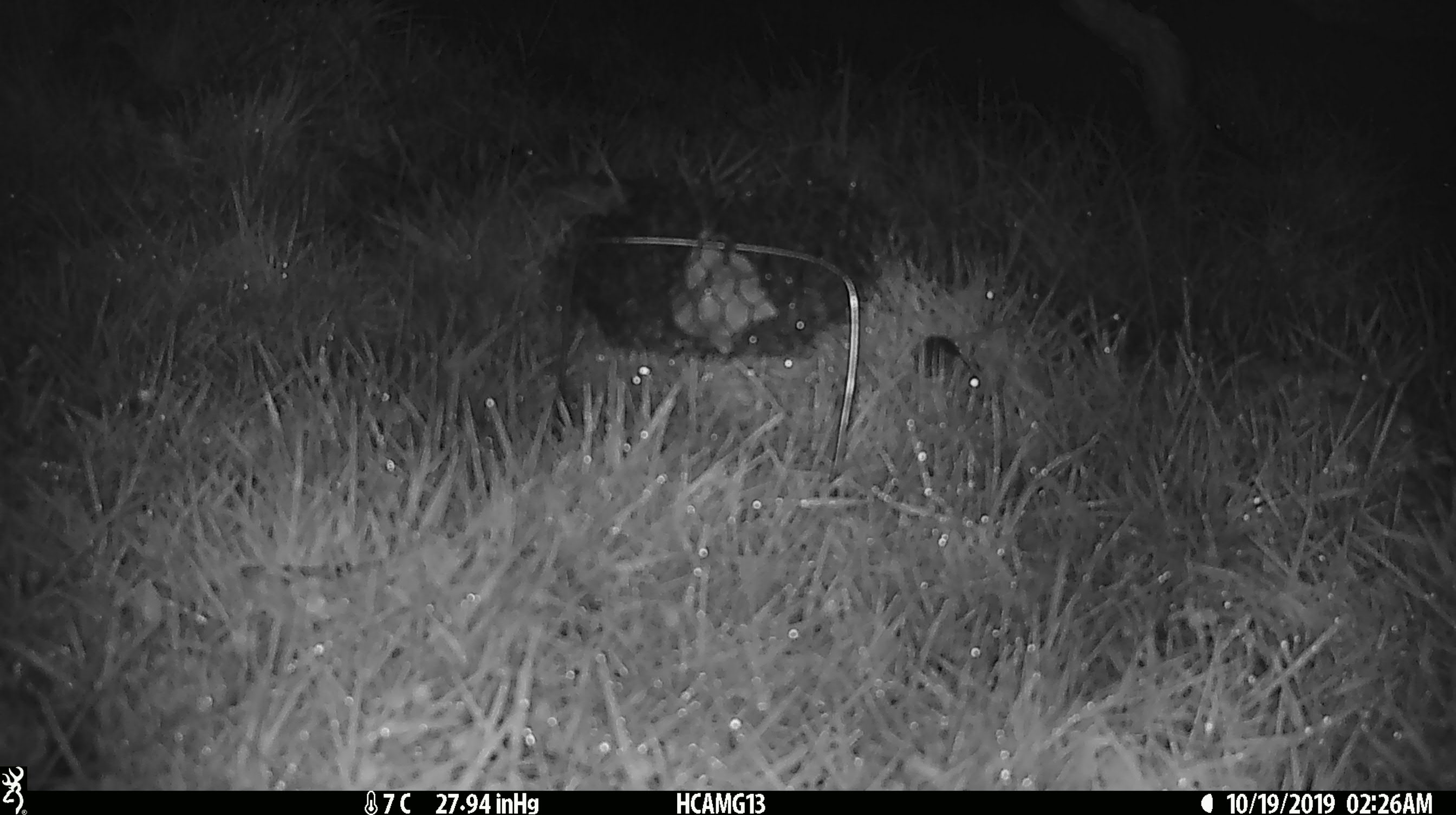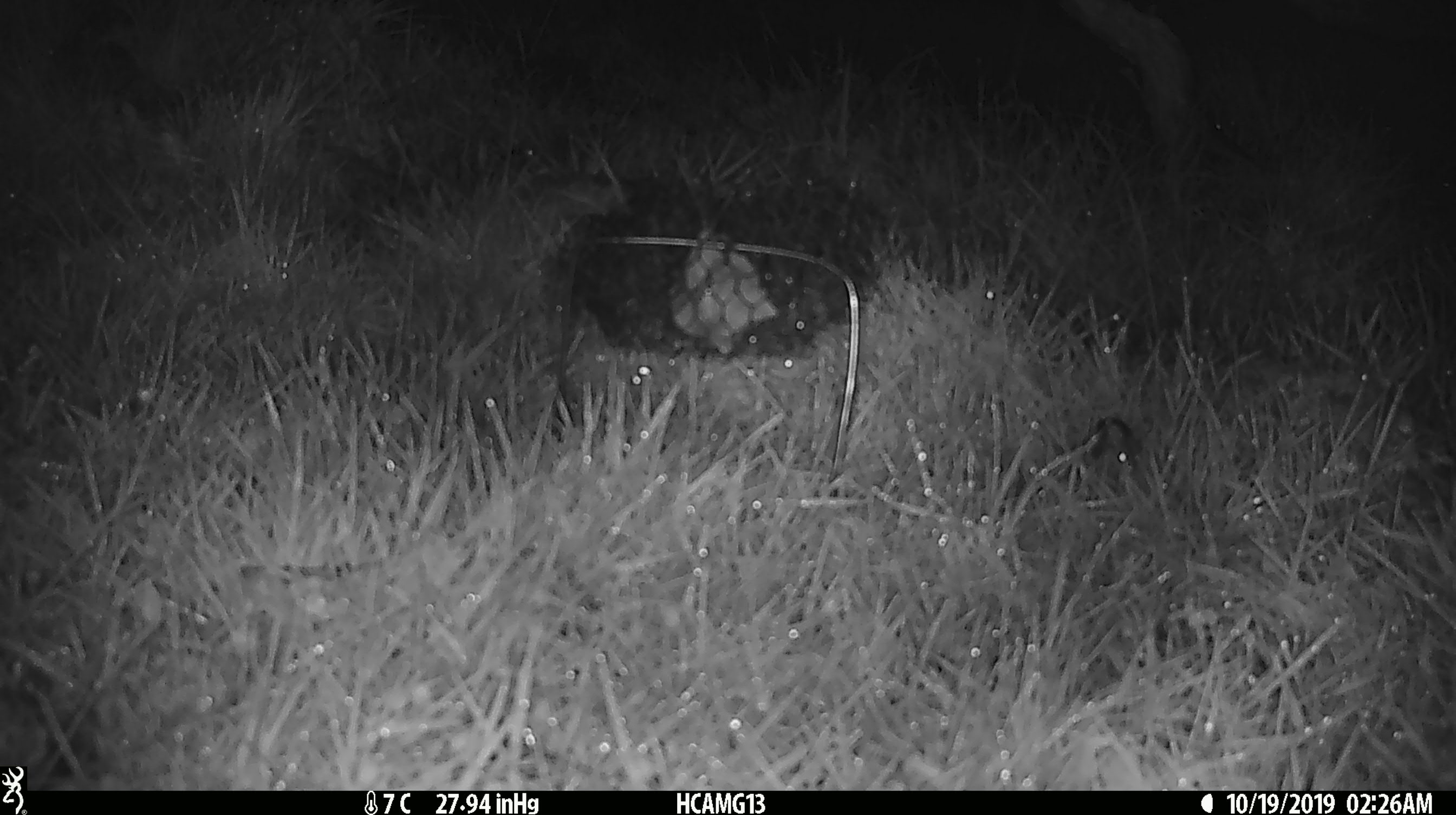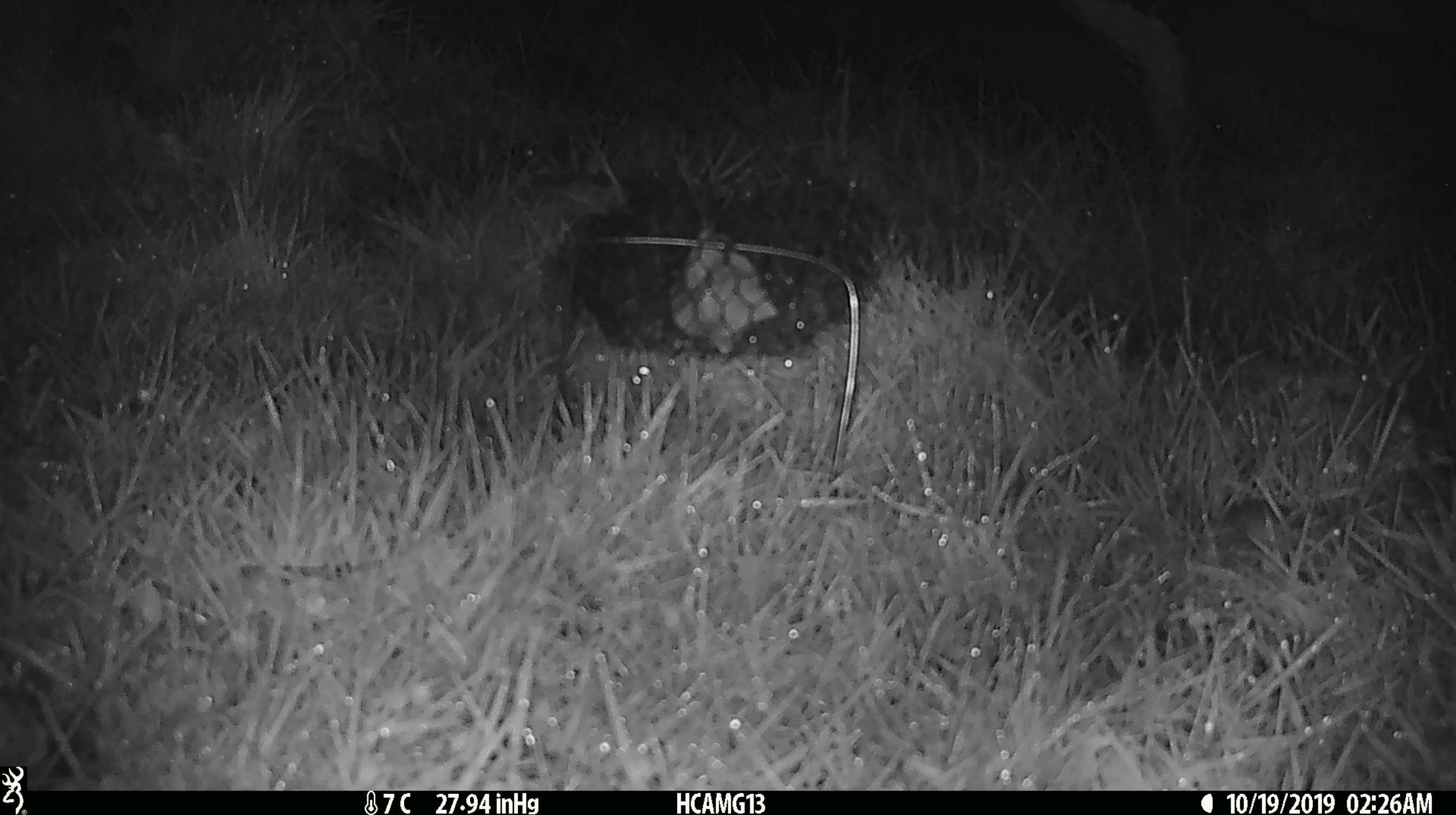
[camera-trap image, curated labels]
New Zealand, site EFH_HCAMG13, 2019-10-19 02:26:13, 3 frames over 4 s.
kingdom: Animalia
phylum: Chordata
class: Mammalia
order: Rodentia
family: Muridae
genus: Mus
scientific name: Mus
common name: mouse